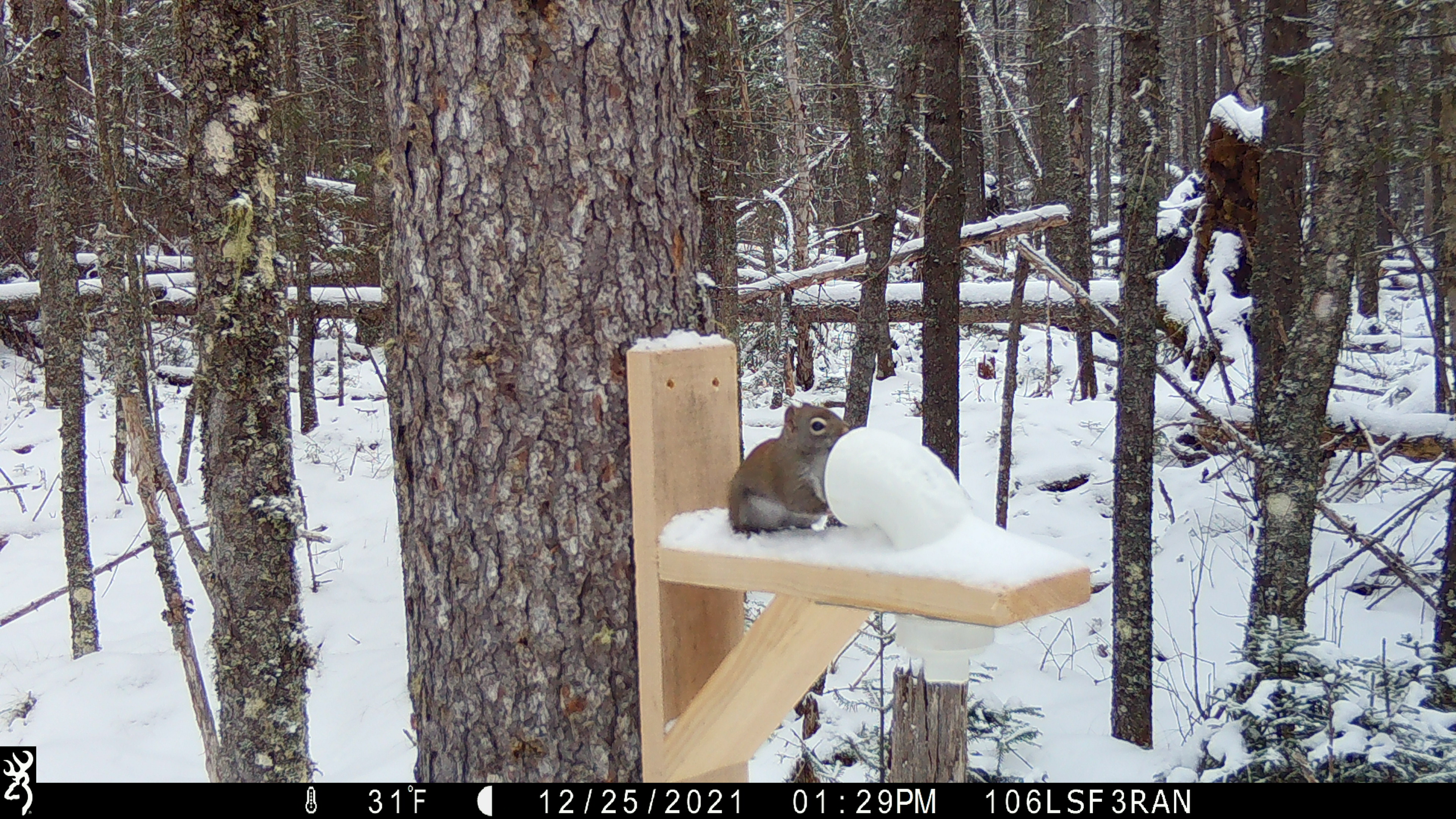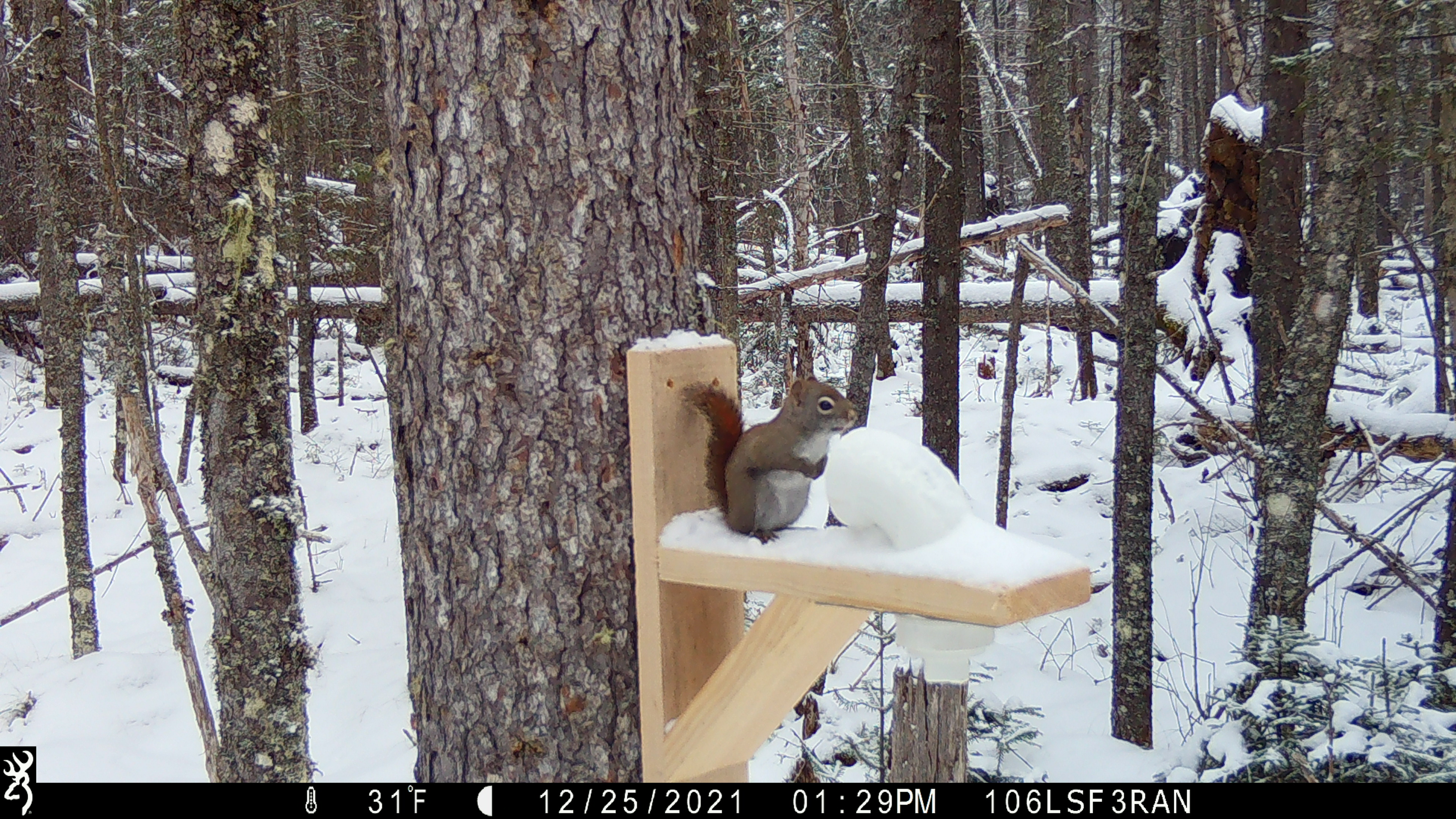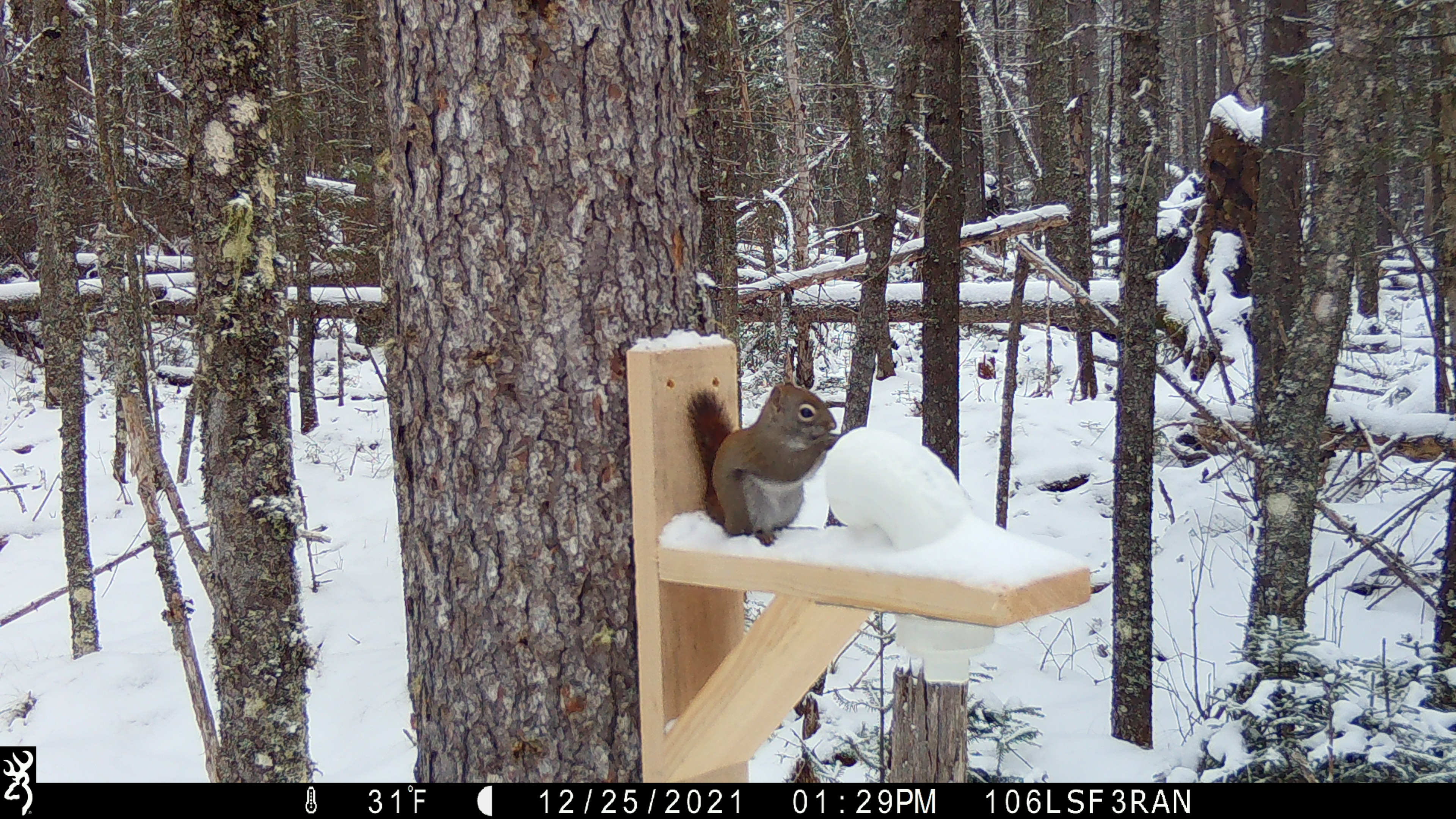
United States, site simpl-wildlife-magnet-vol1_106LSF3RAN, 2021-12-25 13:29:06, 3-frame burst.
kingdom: Animalia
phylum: Chordata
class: Mammalia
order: Rodentia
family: Sciuridae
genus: Tamiasciurus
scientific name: Tamiasciurus hudsonicus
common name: red squirrel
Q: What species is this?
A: Red squirrel (Tamiasciurus hudsonicus).